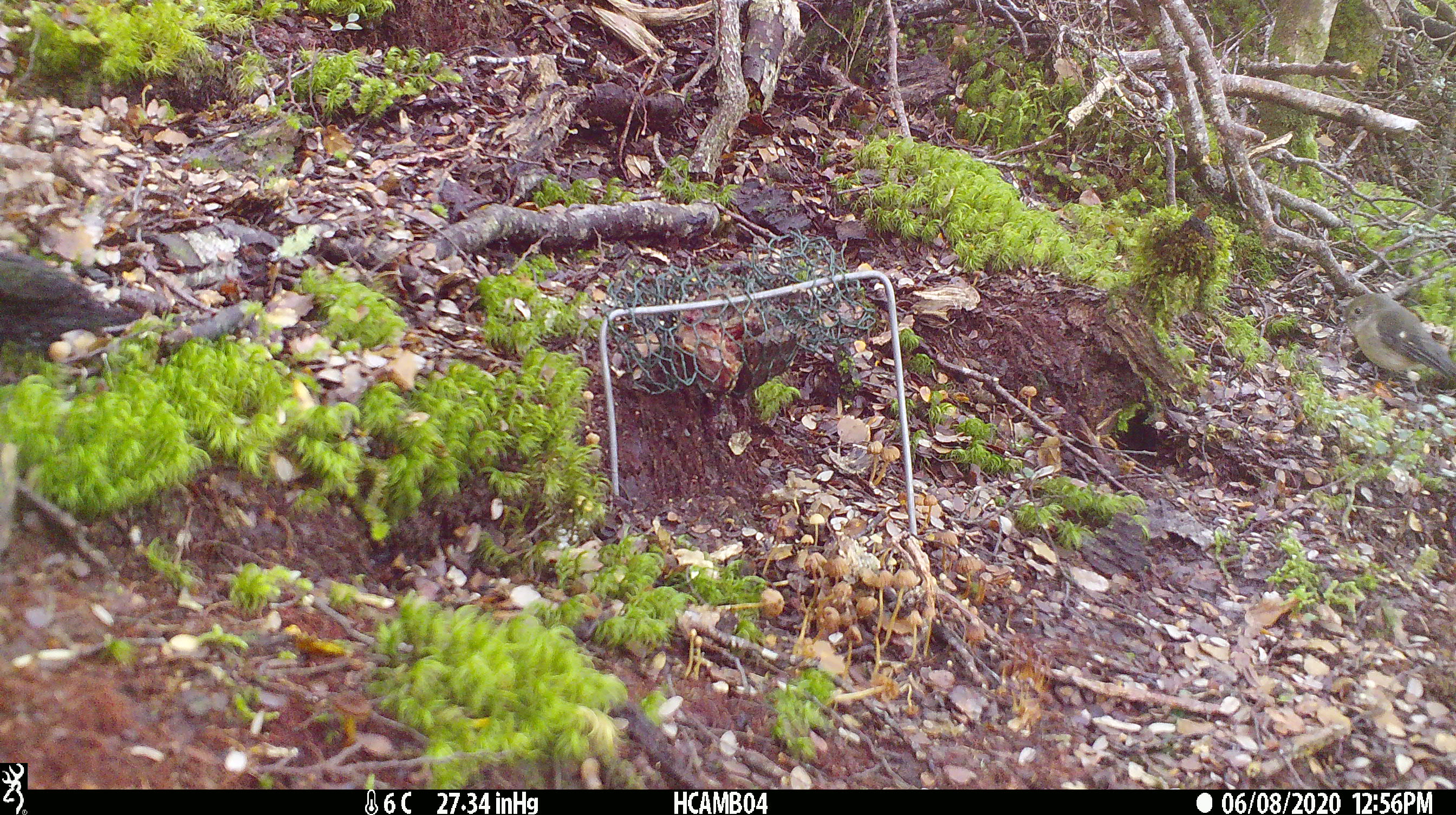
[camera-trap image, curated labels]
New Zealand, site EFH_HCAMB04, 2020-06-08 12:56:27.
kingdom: Animalia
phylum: Chordata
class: Aves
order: Passeriformes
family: Petroicidae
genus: Petroica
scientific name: Petroica macrocephala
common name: tomtit